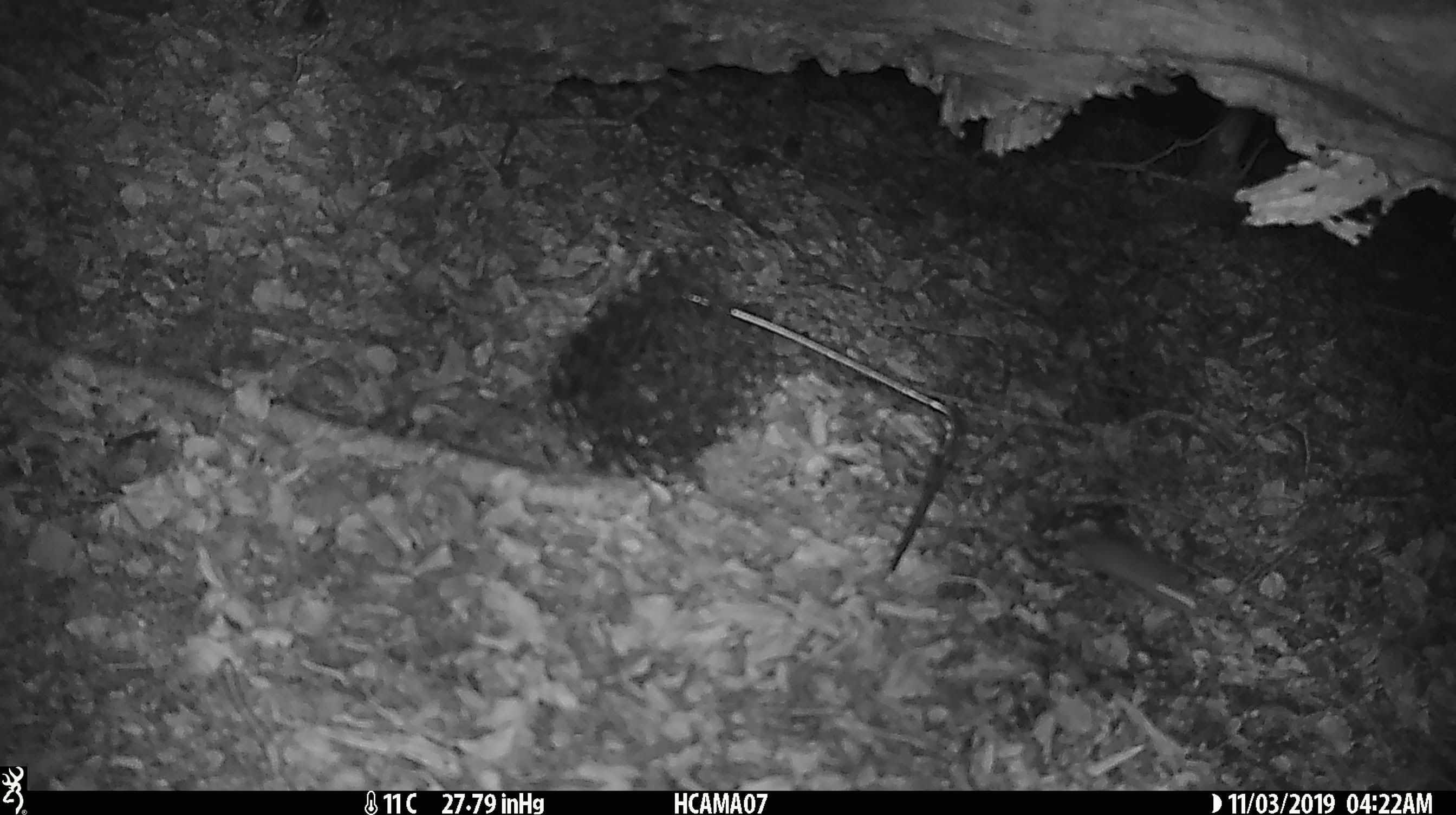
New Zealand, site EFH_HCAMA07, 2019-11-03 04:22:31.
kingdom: Animalia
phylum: Chordata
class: Mammalia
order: Rodentia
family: Muridae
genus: Mus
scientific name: Mus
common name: mouse